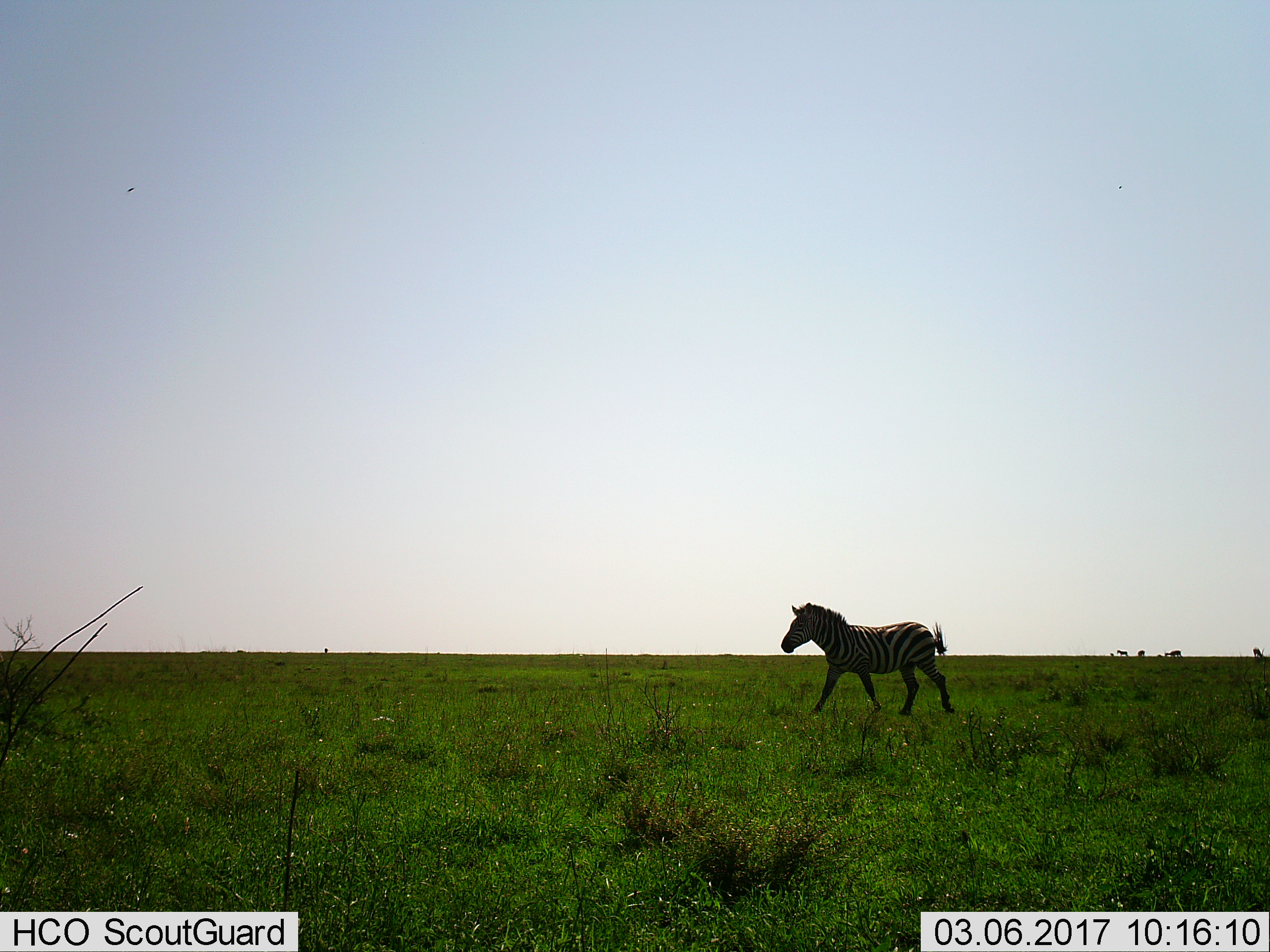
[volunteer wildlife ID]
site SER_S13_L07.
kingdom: Animalia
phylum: Chordata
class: Mammalia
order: Perissodactyla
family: Equidae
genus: Equus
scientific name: Equus quagga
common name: plains zebra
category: zebraplains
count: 5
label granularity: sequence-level